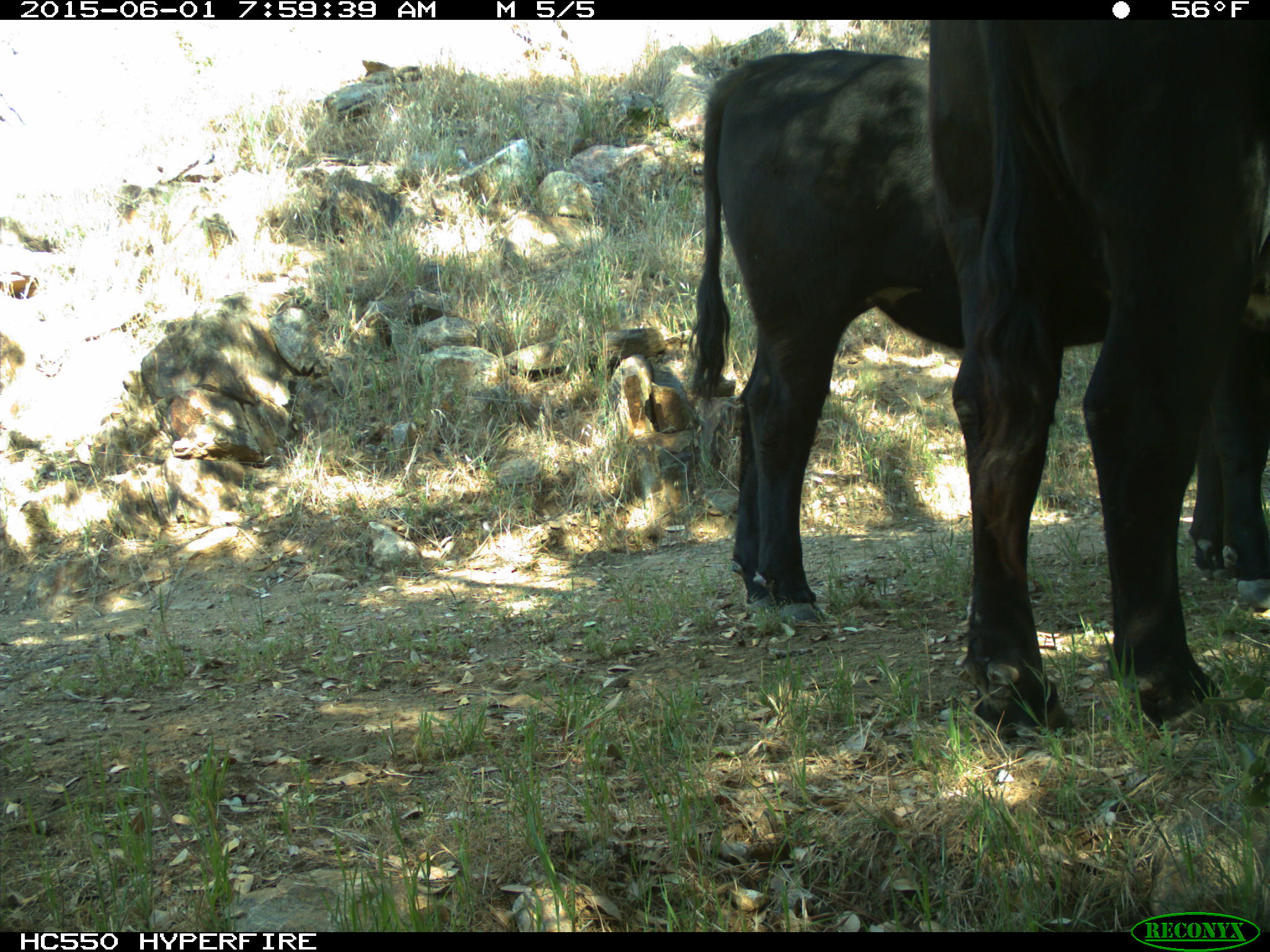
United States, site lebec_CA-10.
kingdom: Animalia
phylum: Chordata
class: Mammalia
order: Artiodactyla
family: Bovidae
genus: Bos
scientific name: Bos taurus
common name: domestic cow